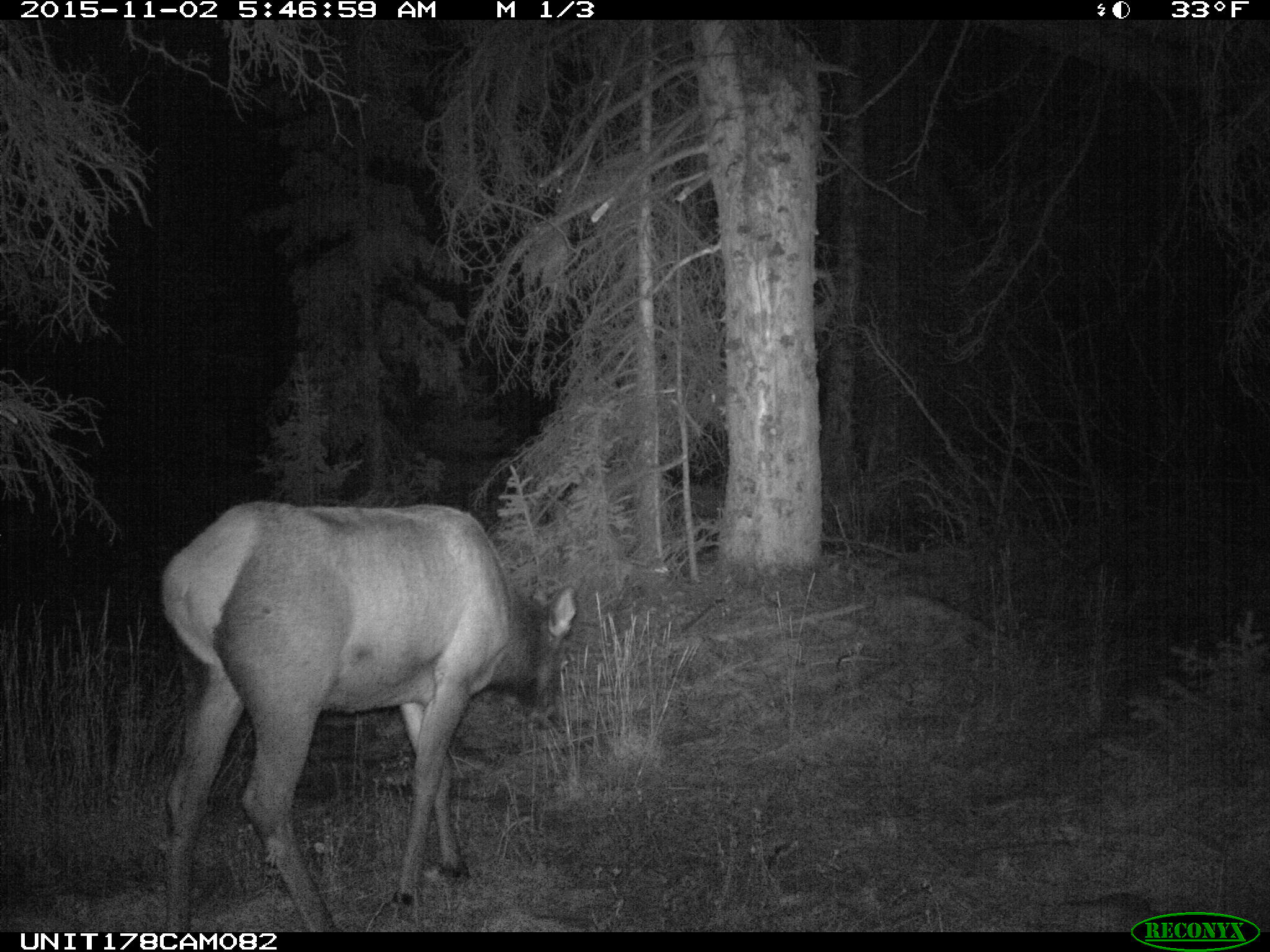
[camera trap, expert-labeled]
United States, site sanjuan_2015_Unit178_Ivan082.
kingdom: Animalia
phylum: Chordata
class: Mammalia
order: Artiodactyla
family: Cervidae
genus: Cervus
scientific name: Cervus elaphus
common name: red deer